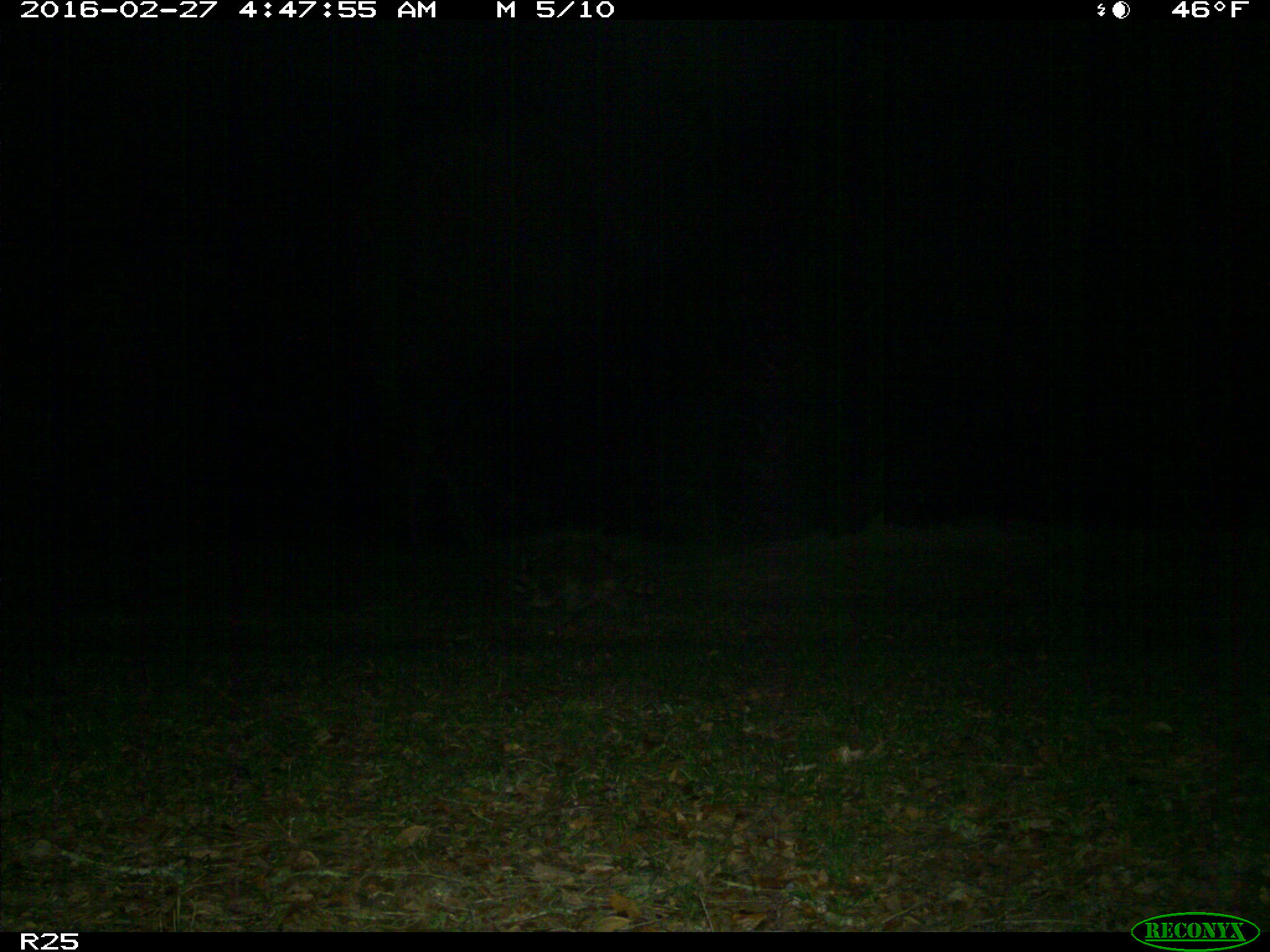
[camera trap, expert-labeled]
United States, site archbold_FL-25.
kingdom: Animalia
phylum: Chordata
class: Mammalia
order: Carnivora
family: Procyonidae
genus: Procyon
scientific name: Procyon lotor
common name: common raccoon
Procyon lotor (common raccoon).